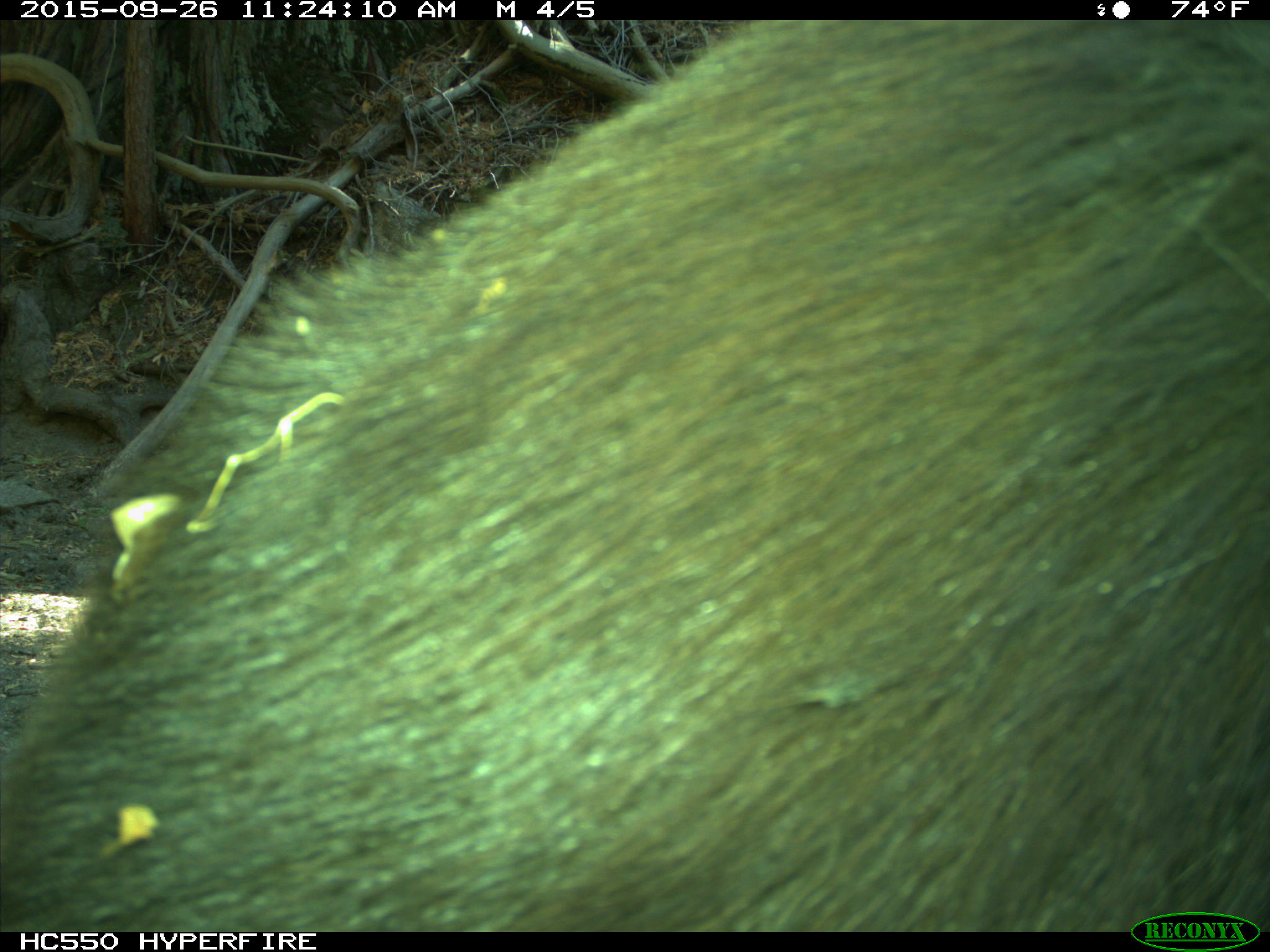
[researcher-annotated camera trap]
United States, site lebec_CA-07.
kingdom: Animalia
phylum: Chordata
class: Mammalia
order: Carnivora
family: Ursidae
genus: Ursus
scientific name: Ursus americanus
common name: american black bear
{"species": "Ursus americanus (american black bear)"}